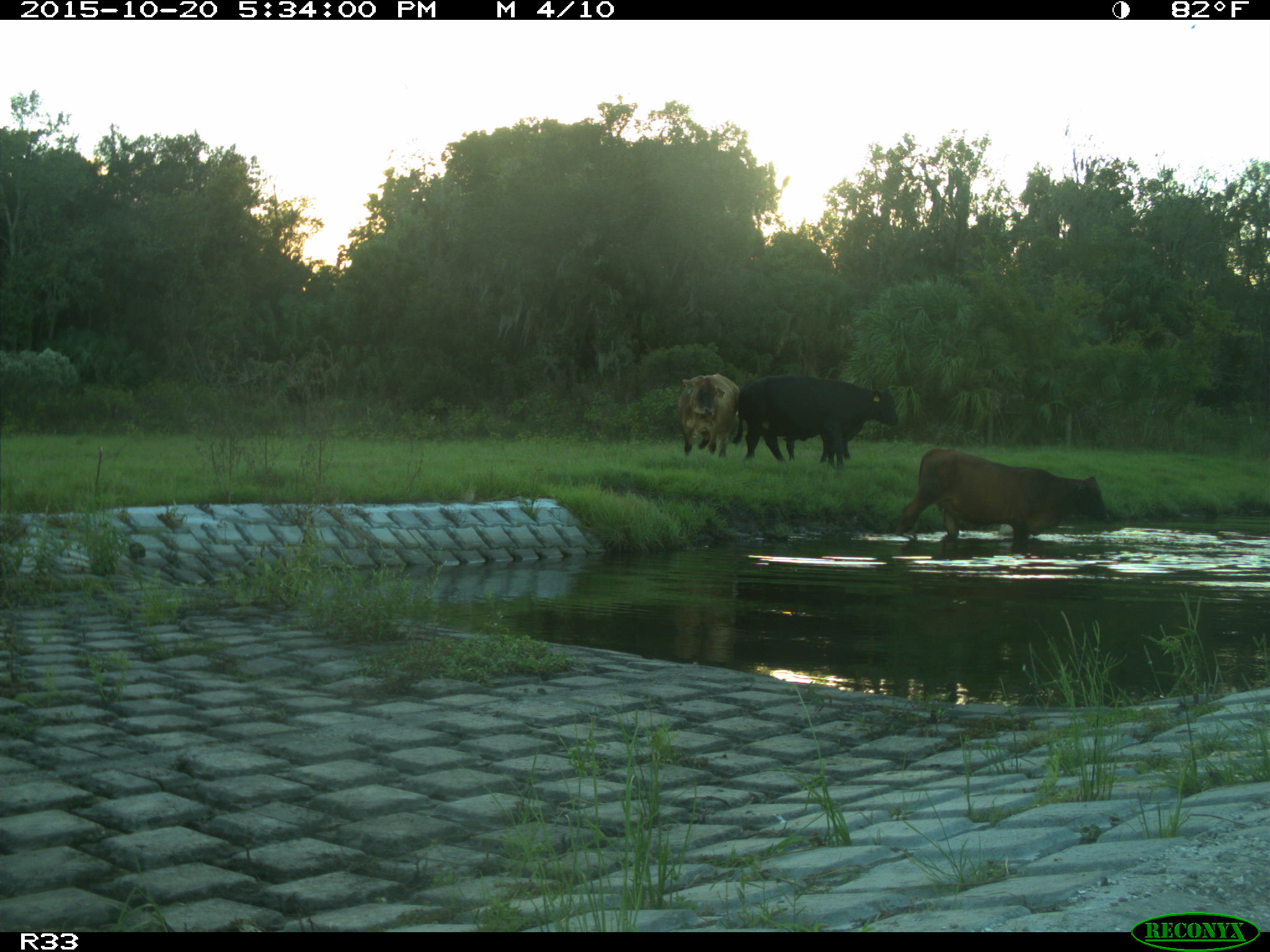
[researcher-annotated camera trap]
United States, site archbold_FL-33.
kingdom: Animalia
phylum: Chordata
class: Mammalia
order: Artiodactyla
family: Bovidae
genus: Bos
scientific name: Bos taurus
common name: domestic cow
Bos taurus (domestic cow).